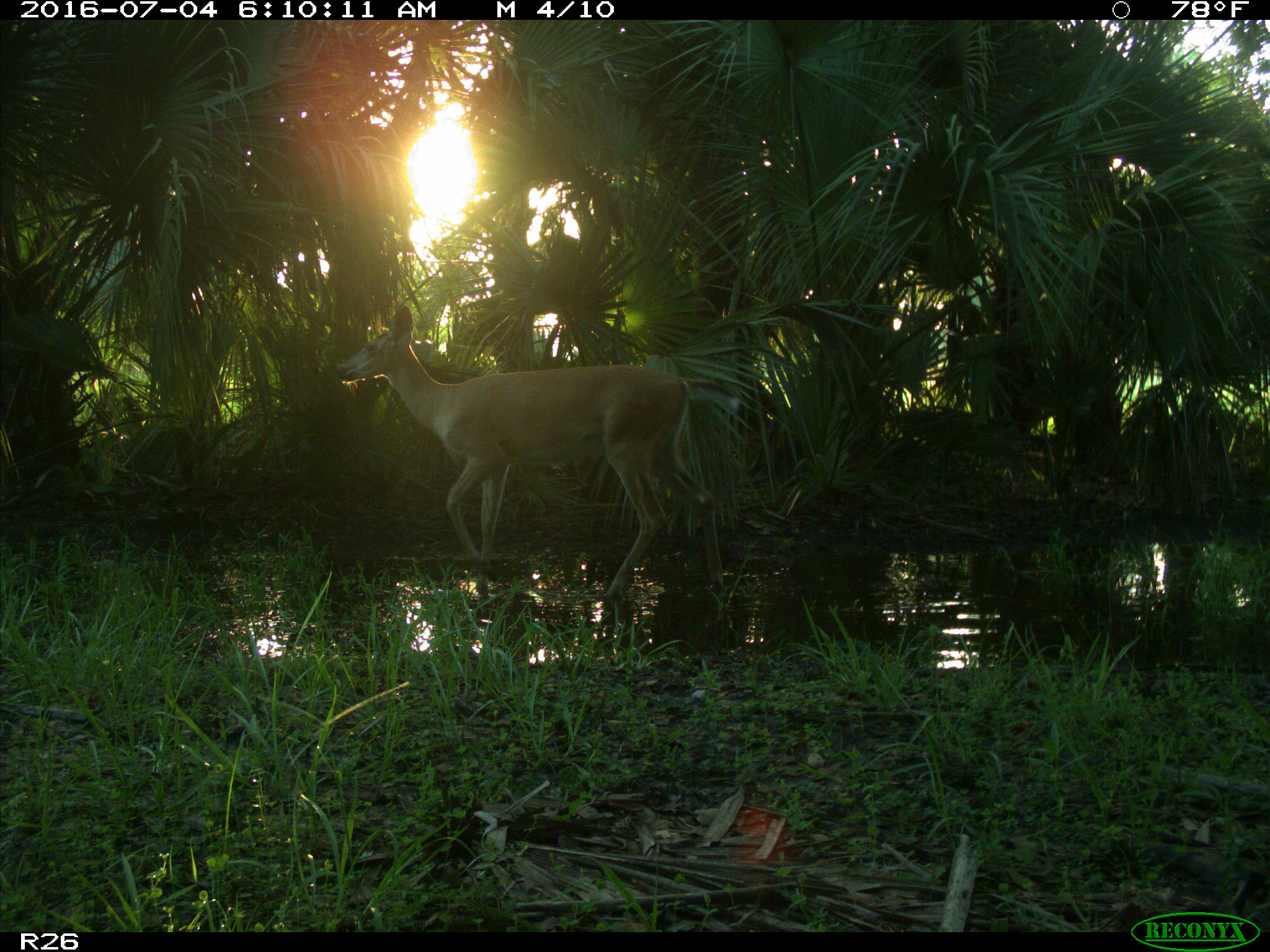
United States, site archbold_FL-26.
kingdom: Animalia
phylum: Chordata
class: Mammalia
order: Artiodactyla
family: Cervidae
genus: Odocoileus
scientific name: Odocoileus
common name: deer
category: unidentified deer